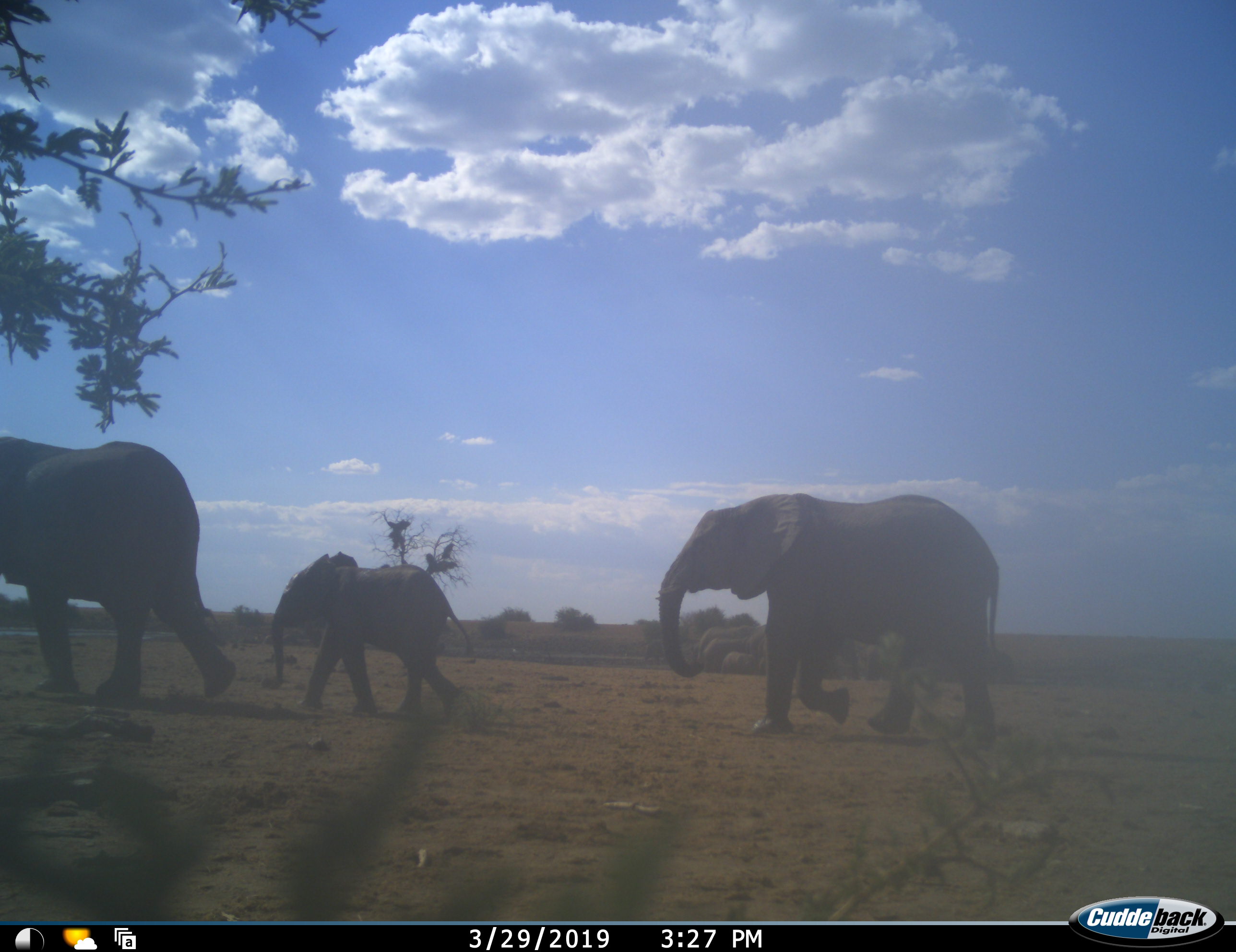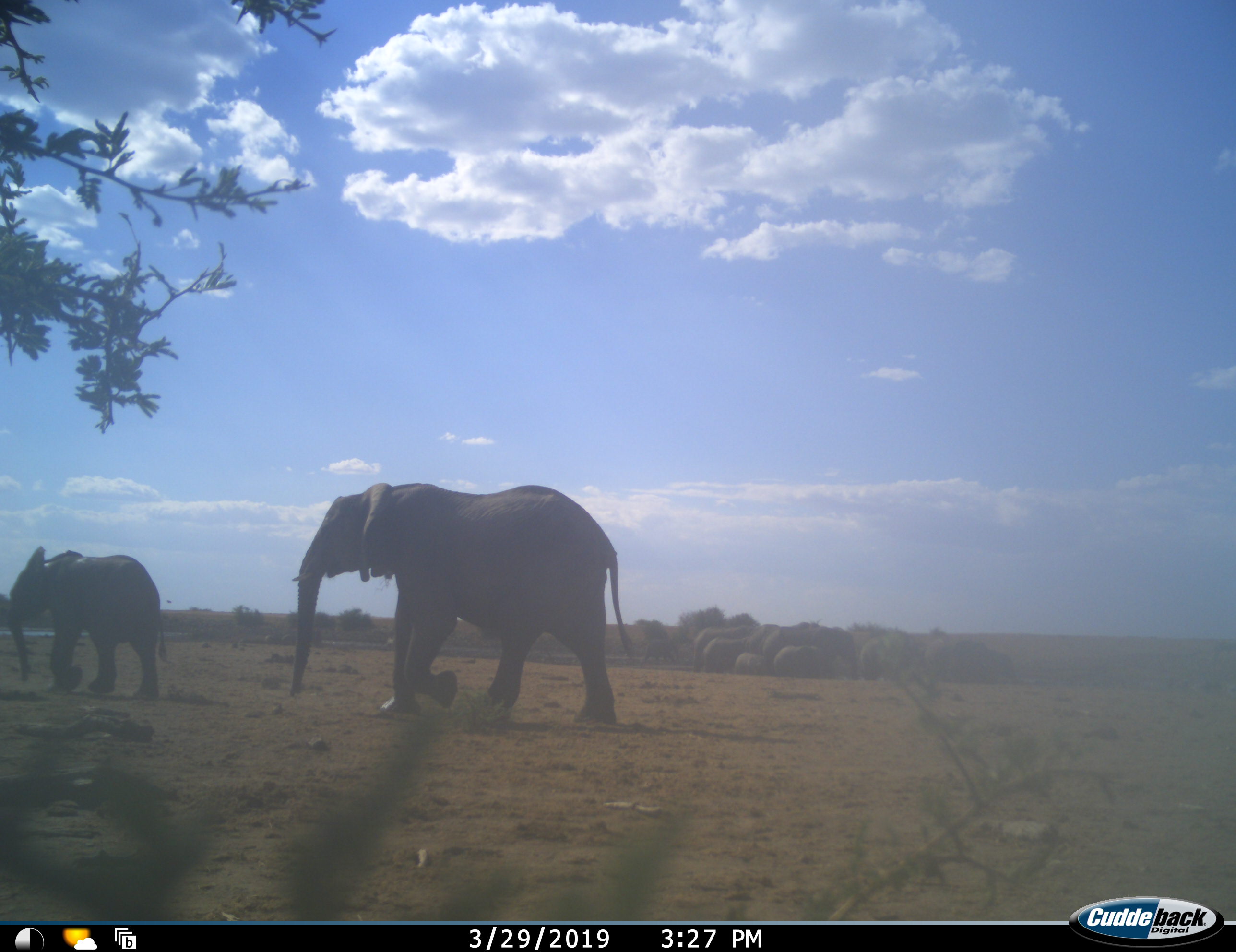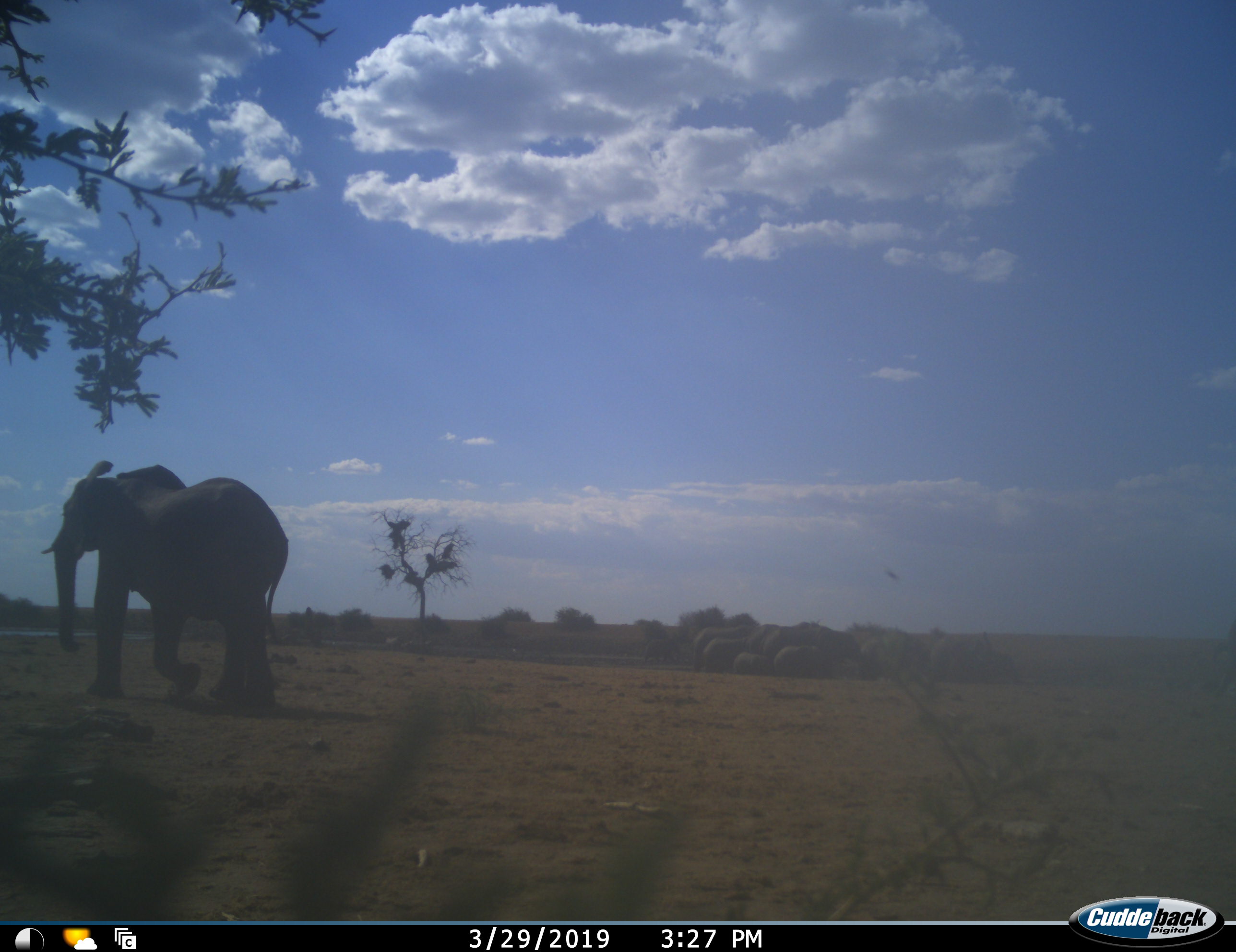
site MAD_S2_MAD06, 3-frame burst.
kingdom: Animalia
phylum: Chordata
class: Mammalia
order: Proboscidea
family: Elephantidae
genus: Loxodonta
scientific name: Loxodonta africana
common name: african bush elephant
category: elephant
Elephant (african bush elephant) (Loxodonta africana), count 11-50. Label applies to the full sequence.